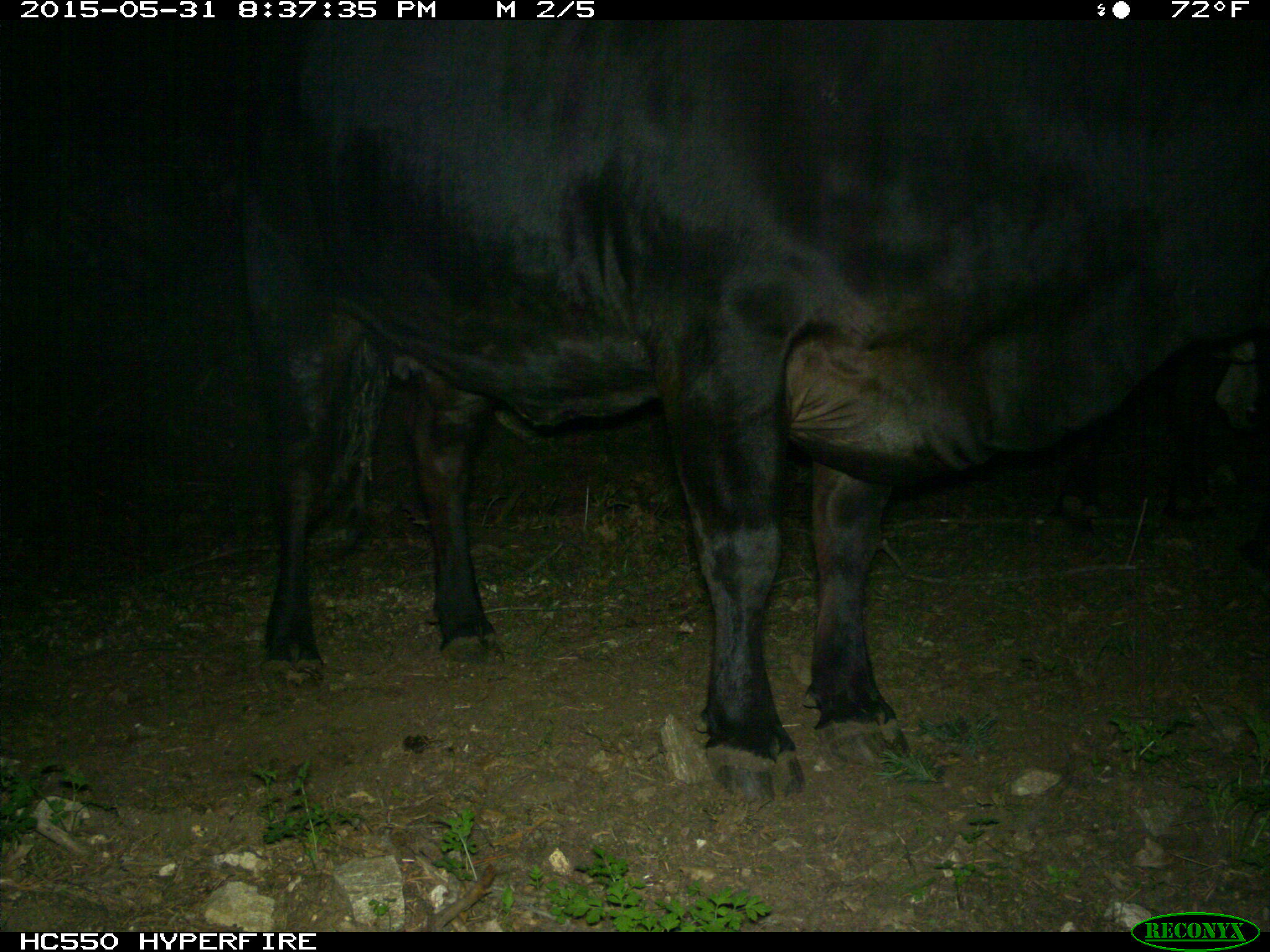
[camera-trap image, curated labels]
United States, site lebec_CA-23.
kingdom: Animalia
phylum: Chordata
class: Mammalia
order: Artiodactyla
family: Bovidae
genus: Bos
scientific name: Bos taurus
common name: domestic cow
Bos taurus (domestic cow).